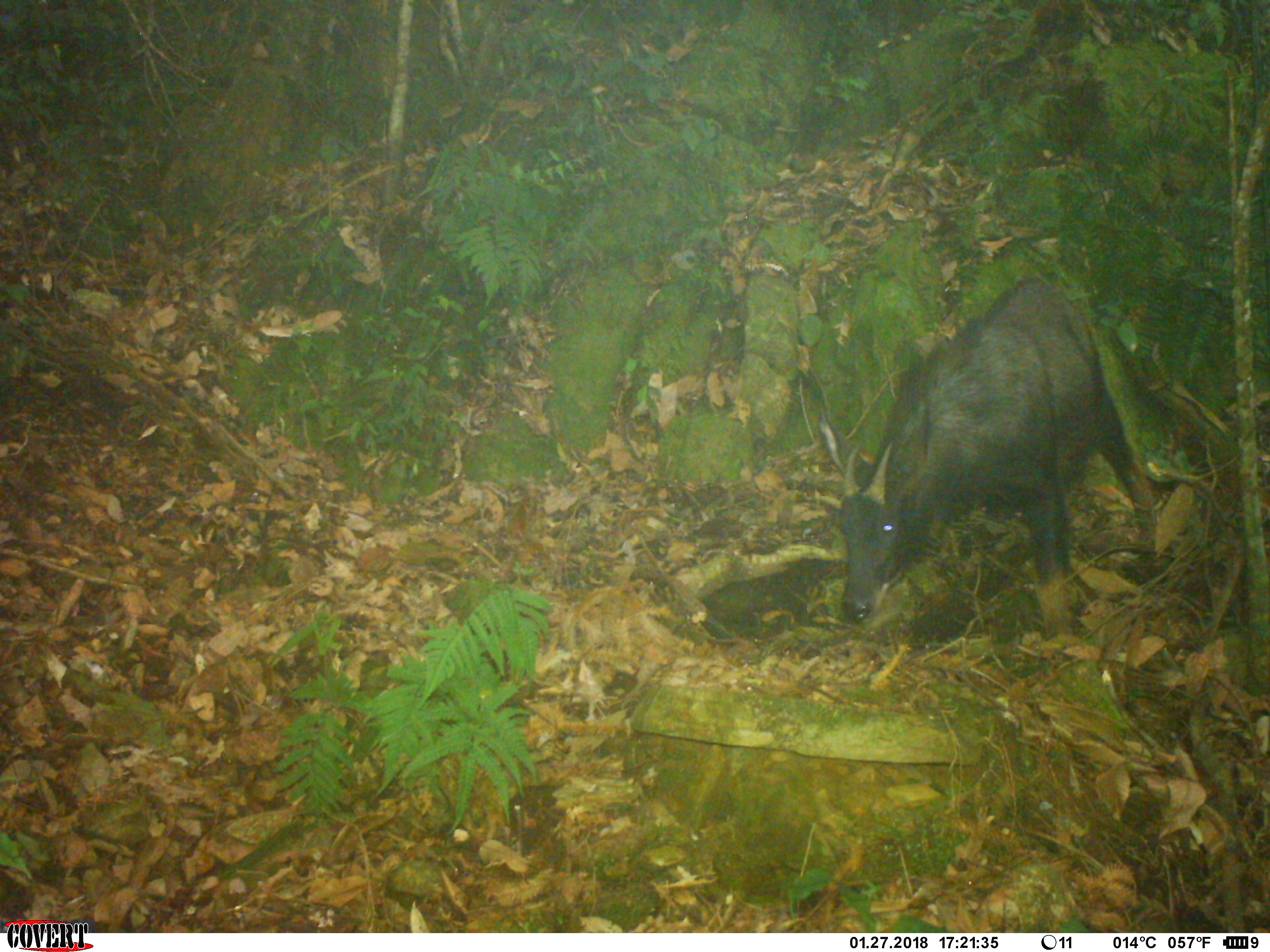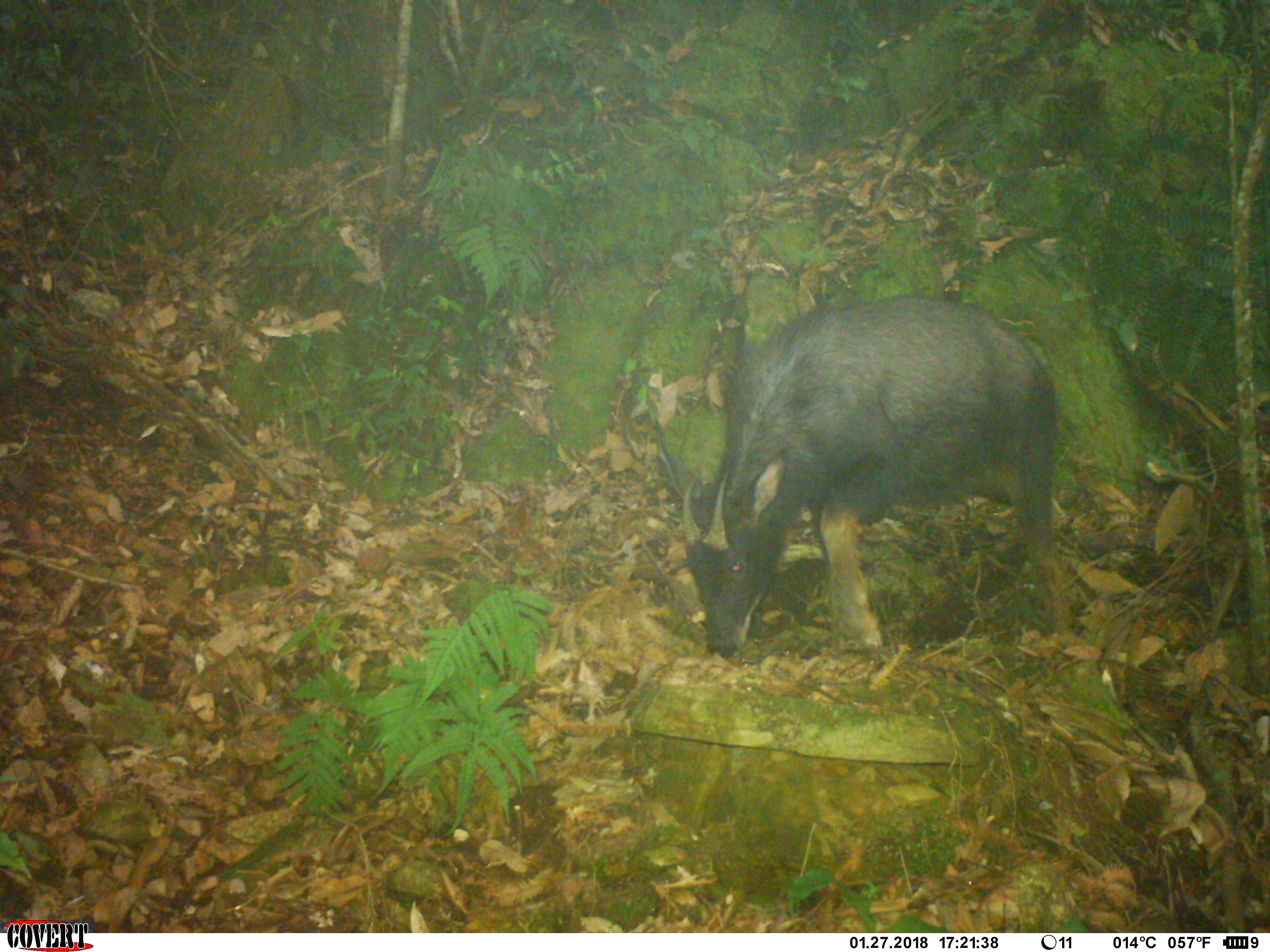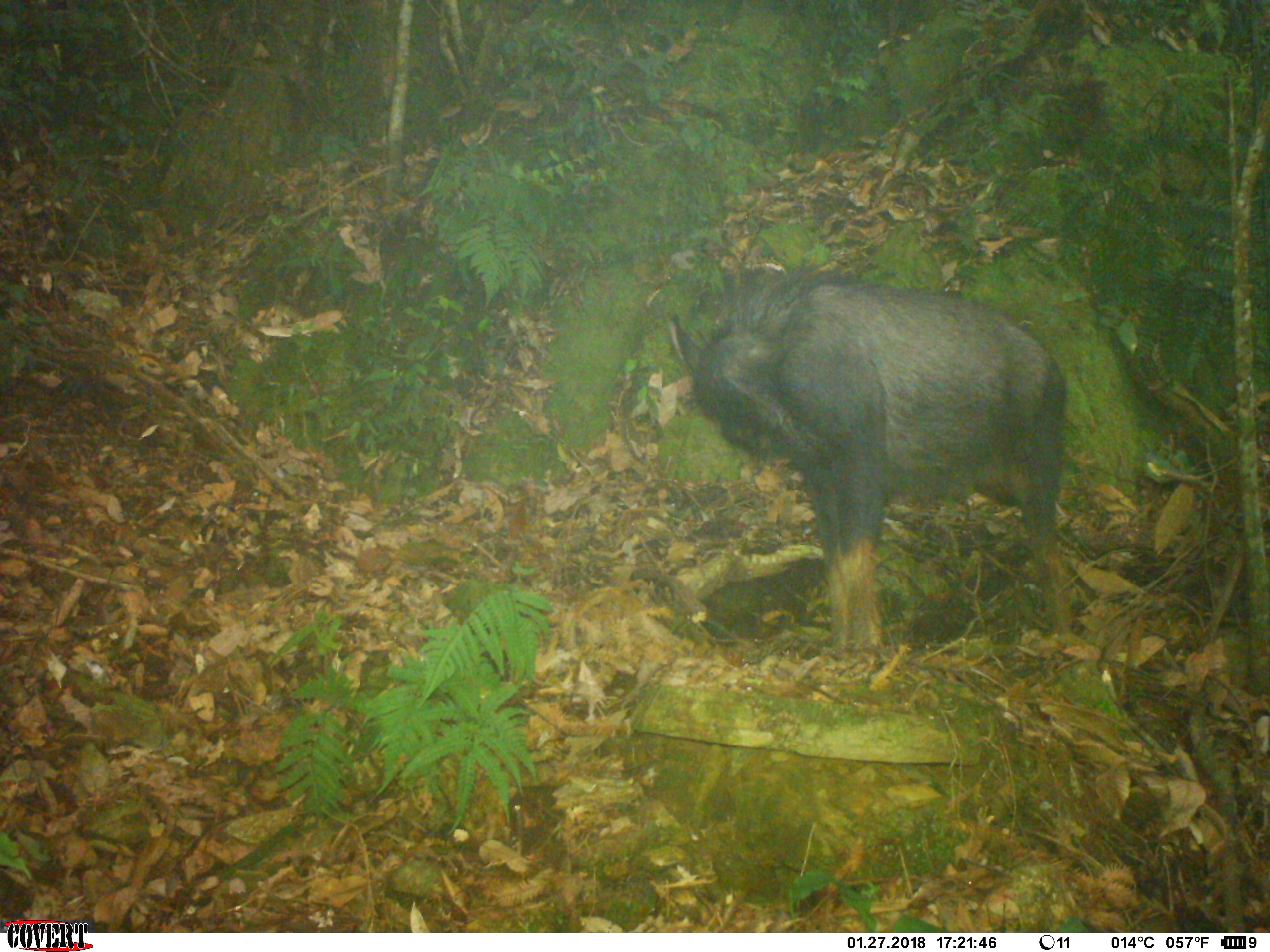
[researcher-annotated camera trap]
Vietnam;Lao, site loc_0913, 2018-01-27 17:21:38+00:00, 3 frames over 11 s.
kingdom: Animalia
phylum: Chordata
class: Mammalia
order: Artiodactyla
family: Bovidae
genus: Capricornis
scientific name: Capricornis sumatraensis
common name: chinese serow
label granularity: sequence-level